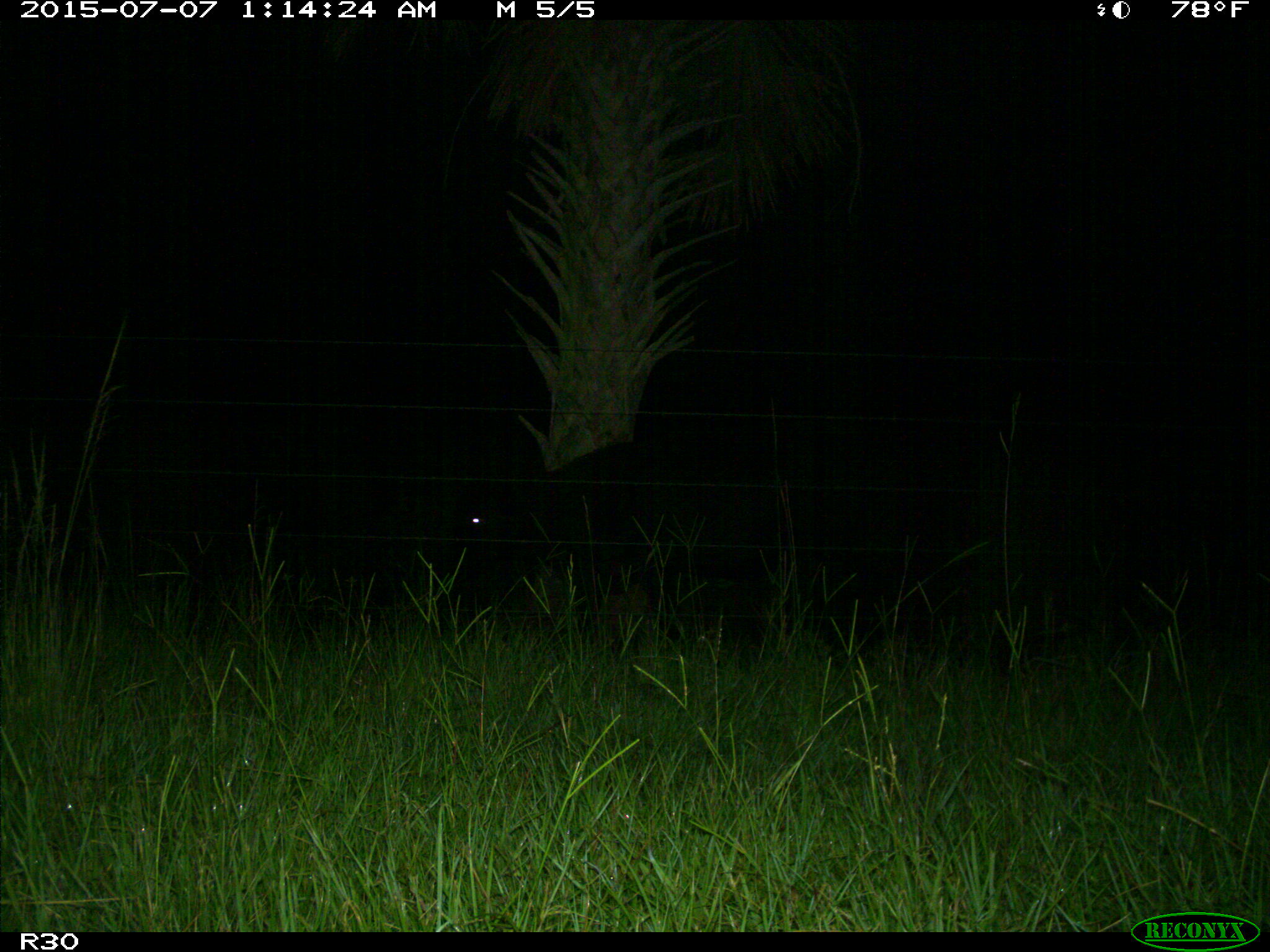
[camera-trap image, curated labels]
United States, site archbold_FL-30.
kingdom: Animalia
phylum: Chordata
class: Mammalia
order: Artiodactyla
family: Bovidae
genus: Bos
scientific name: Bos taurus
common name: domestic cow